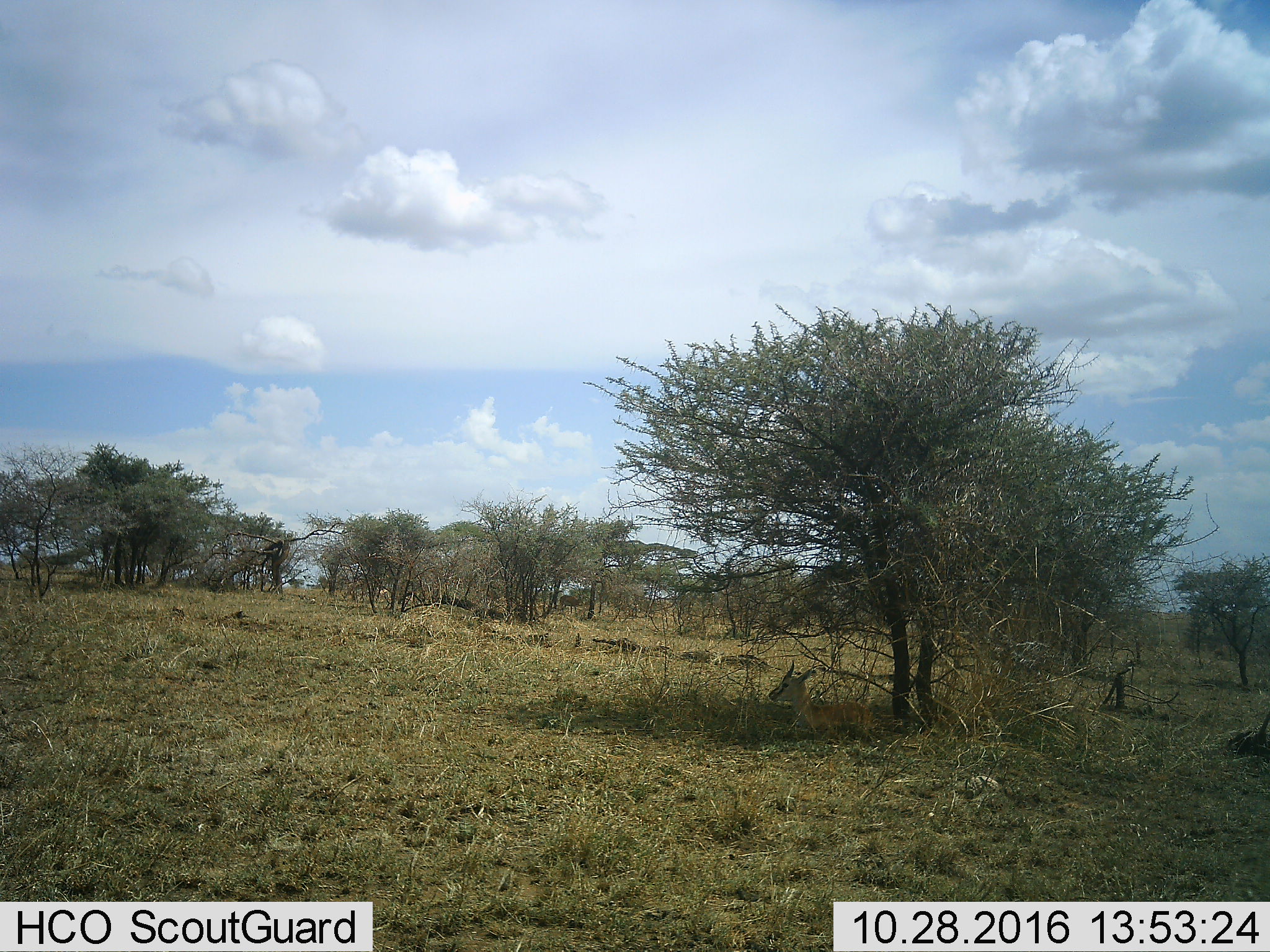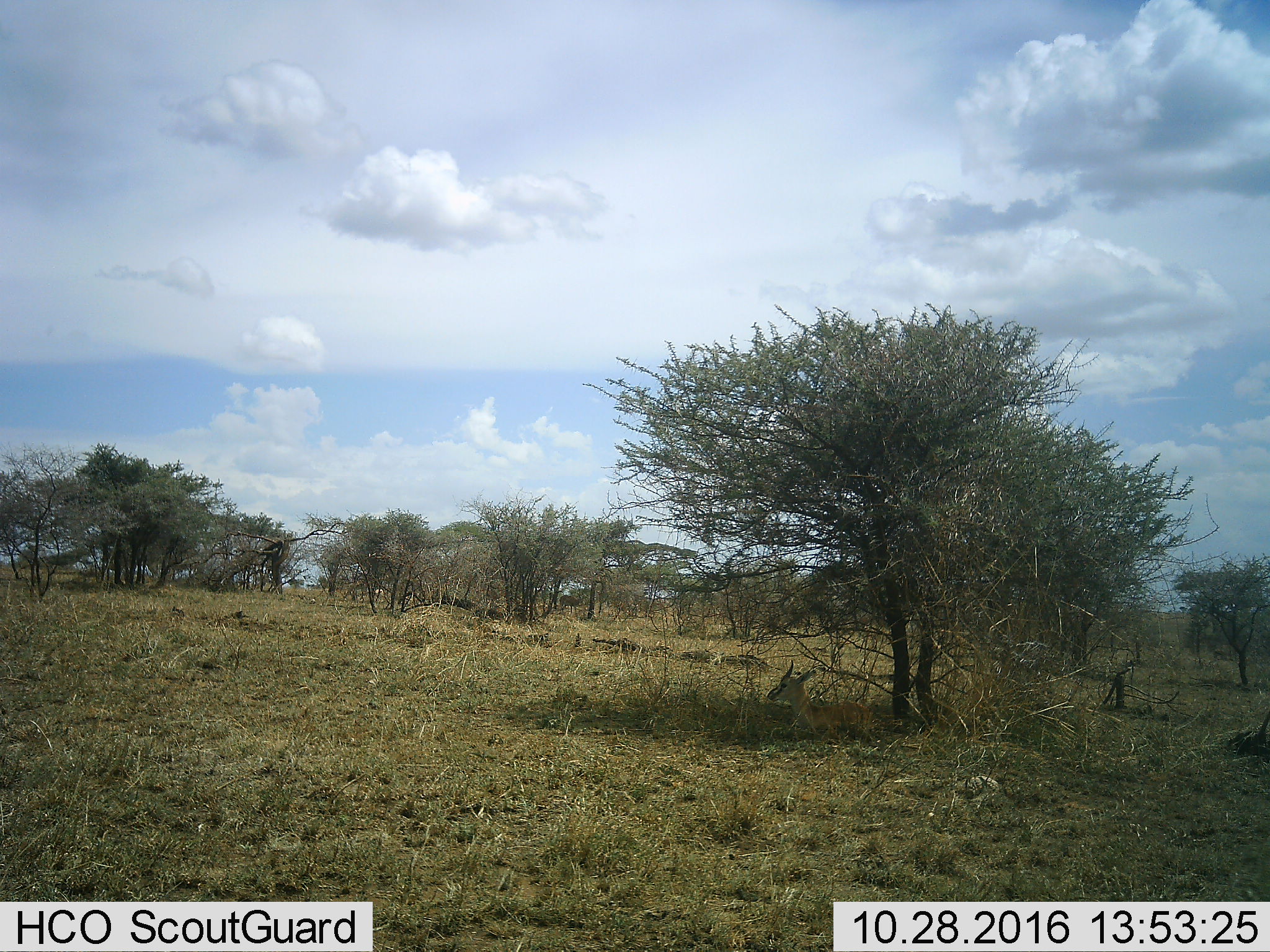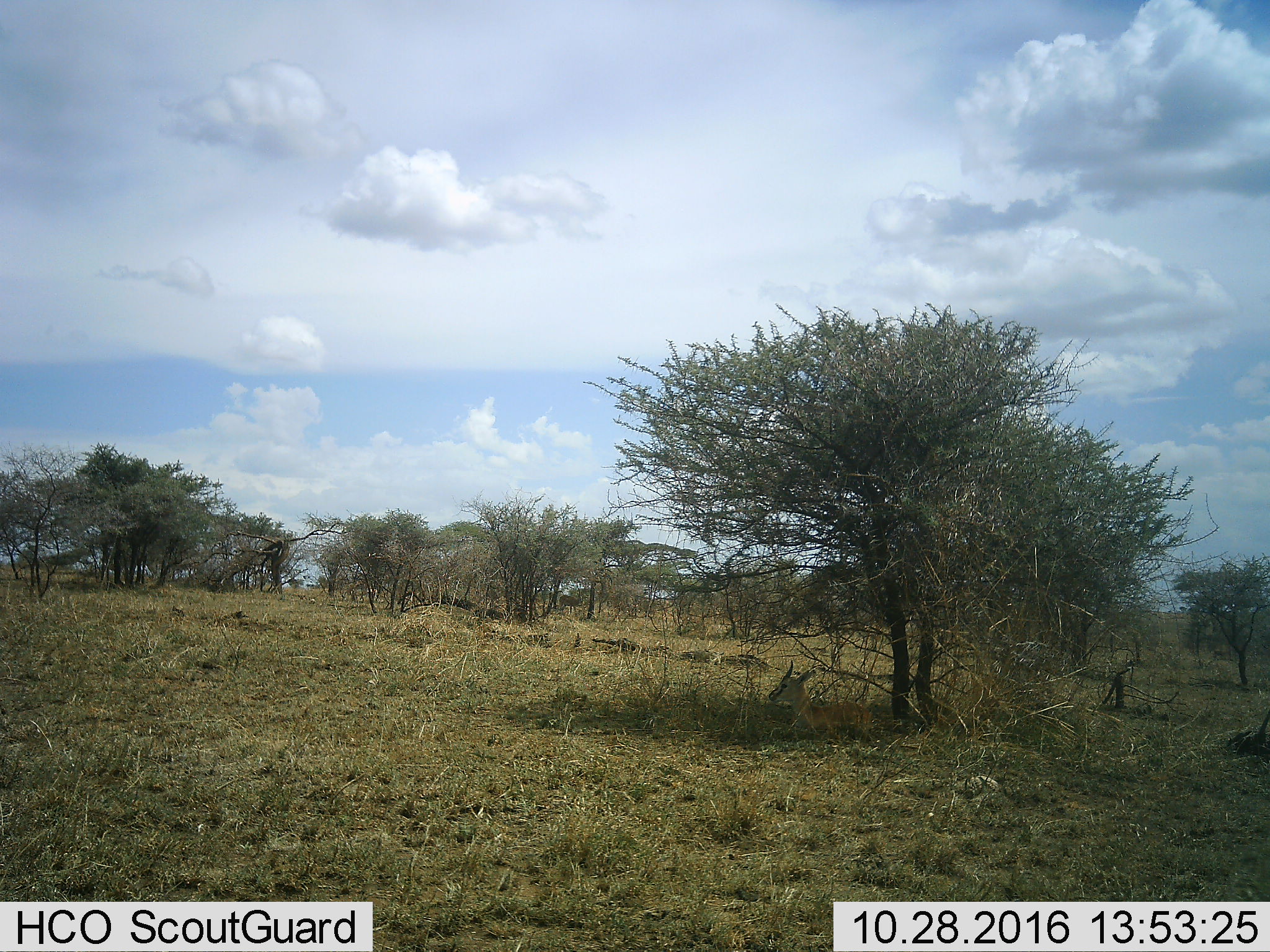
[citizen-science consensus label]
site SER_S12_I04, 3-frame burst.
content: unidentified animal